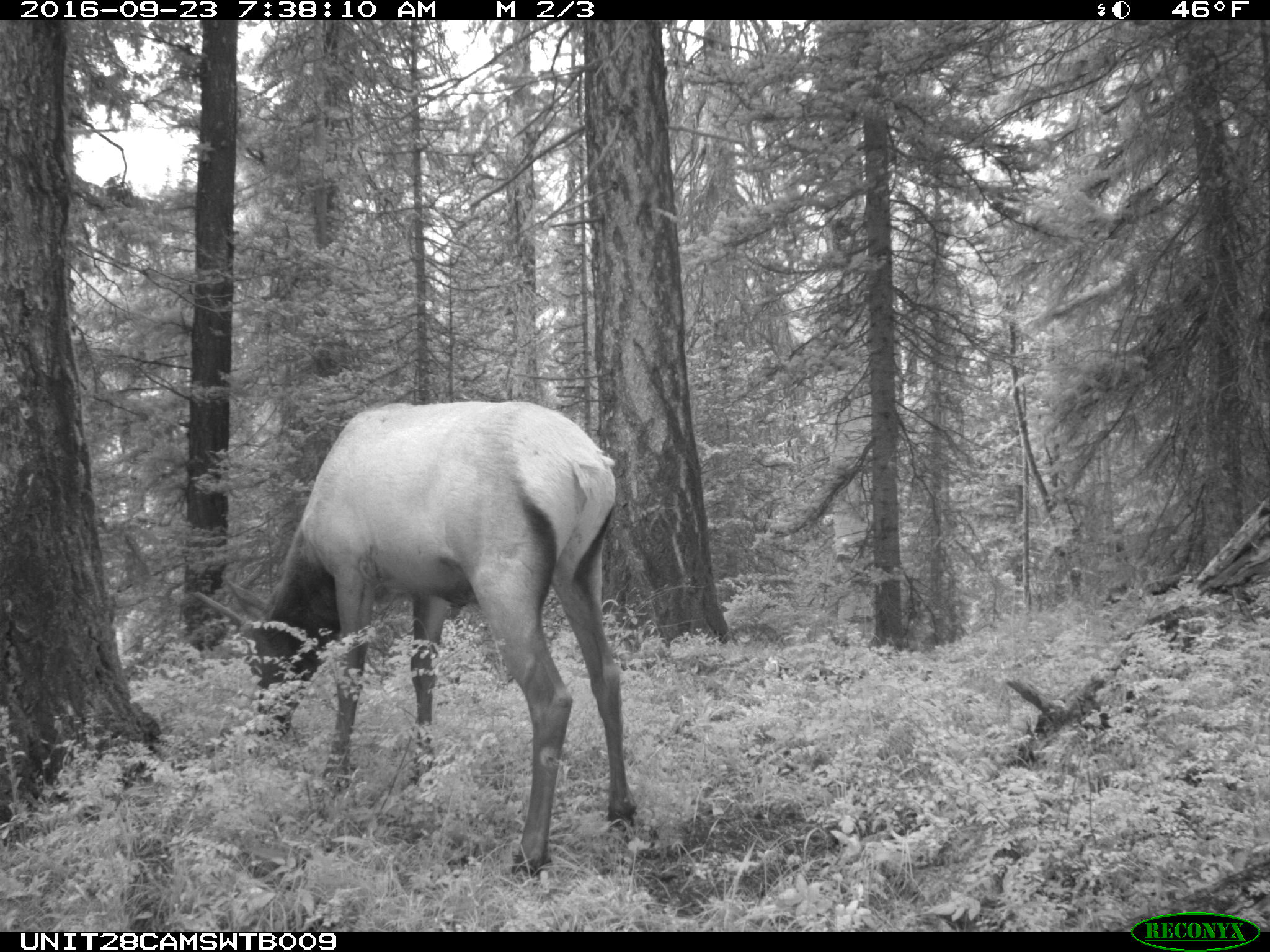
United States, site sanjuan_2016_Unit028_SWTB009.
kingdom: Animalia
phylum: Chordata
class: Mammalia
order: Artiodactyla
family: Cervidae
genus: Cervus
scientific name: Cervus elaphus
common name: red deer